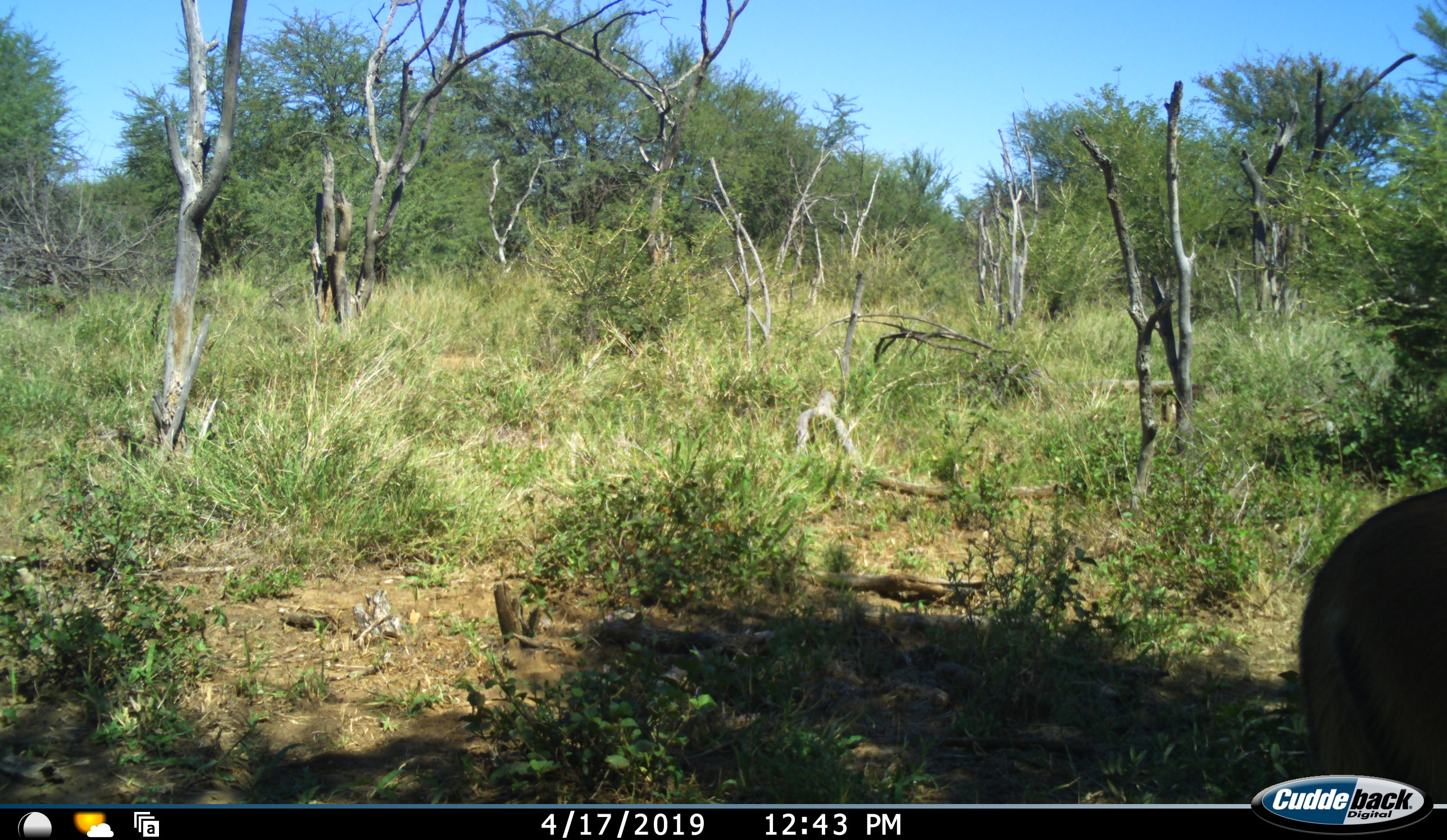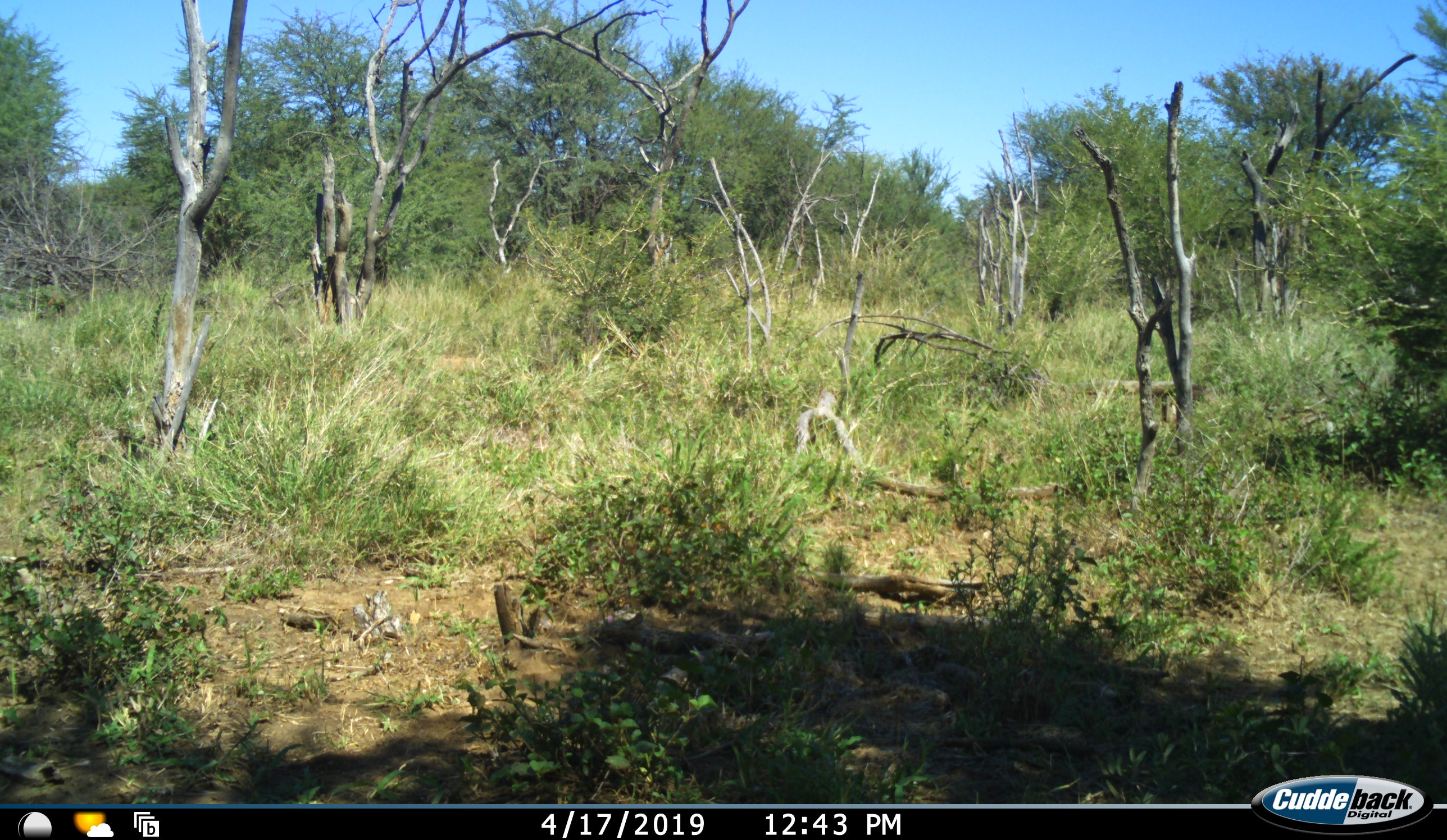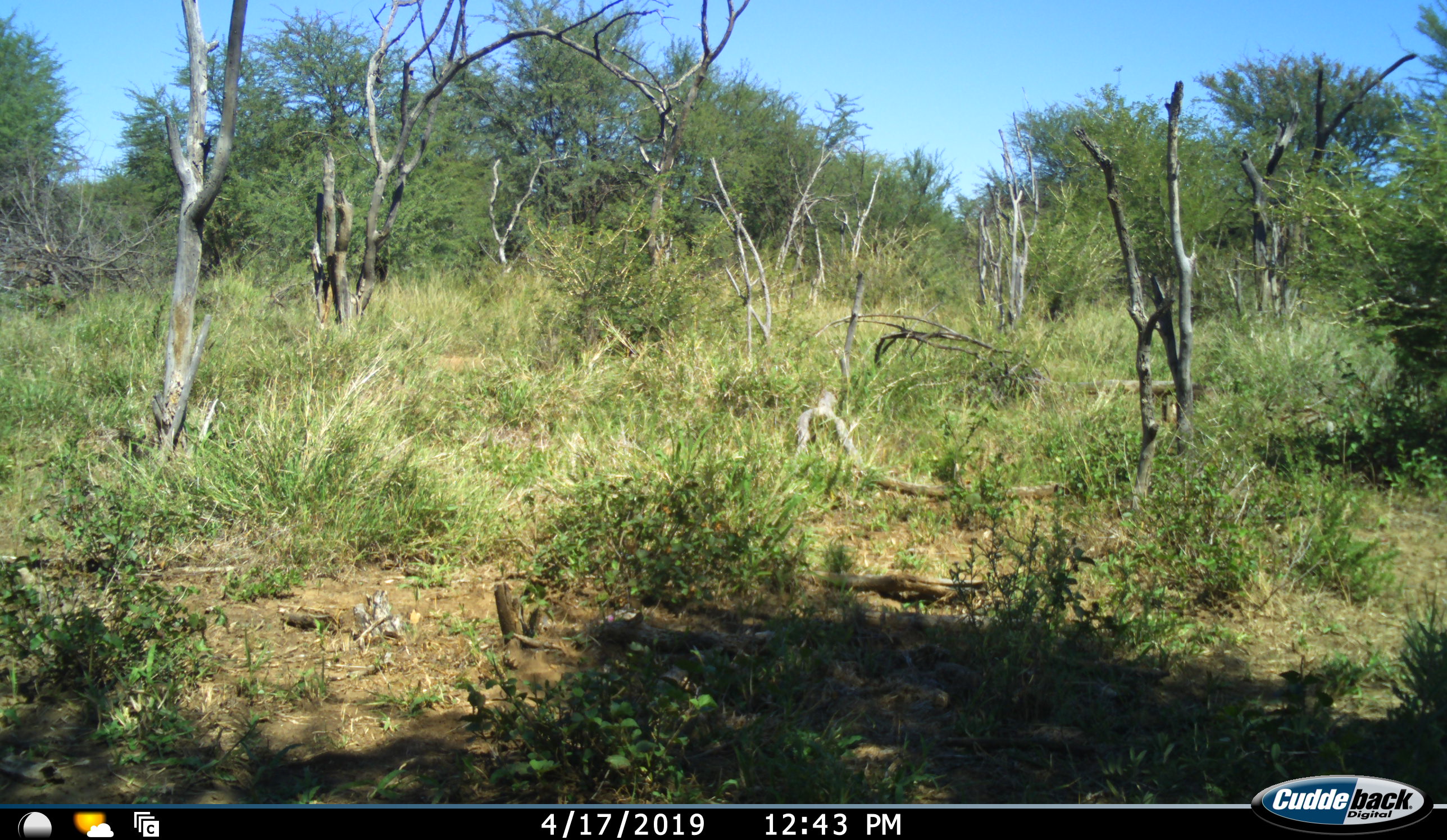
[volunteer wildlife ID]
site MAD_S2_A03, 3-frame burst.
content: unidentified animal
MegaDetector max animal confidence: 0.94